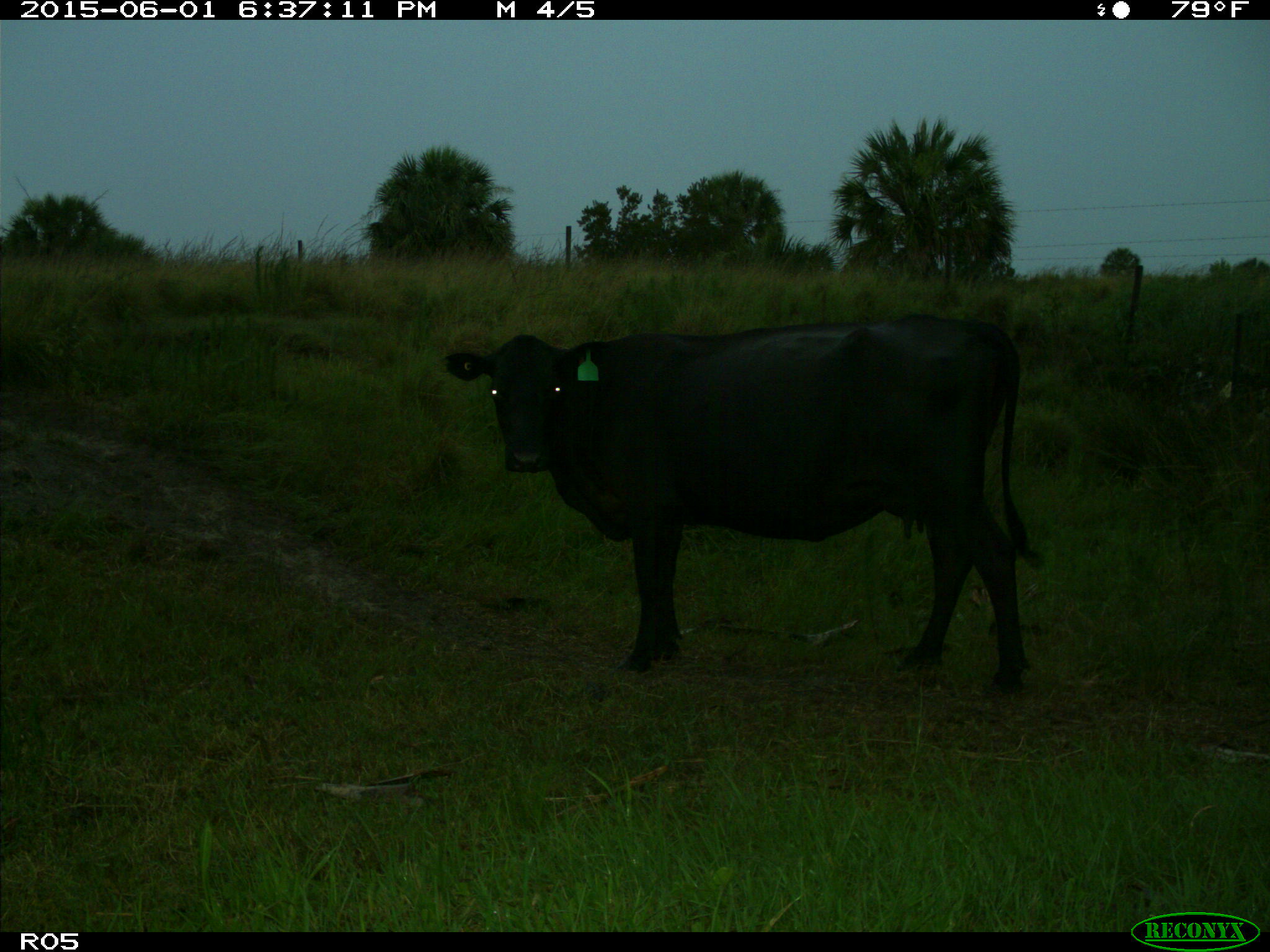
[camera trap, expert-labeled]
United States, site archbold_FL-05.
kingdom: Animalia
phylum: Chordata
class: Mammalia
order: Artiodactyla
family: Bovidae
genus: Bos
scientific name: Bos taurus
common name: domestic cow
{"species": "Bos taurus (domestic cow)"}